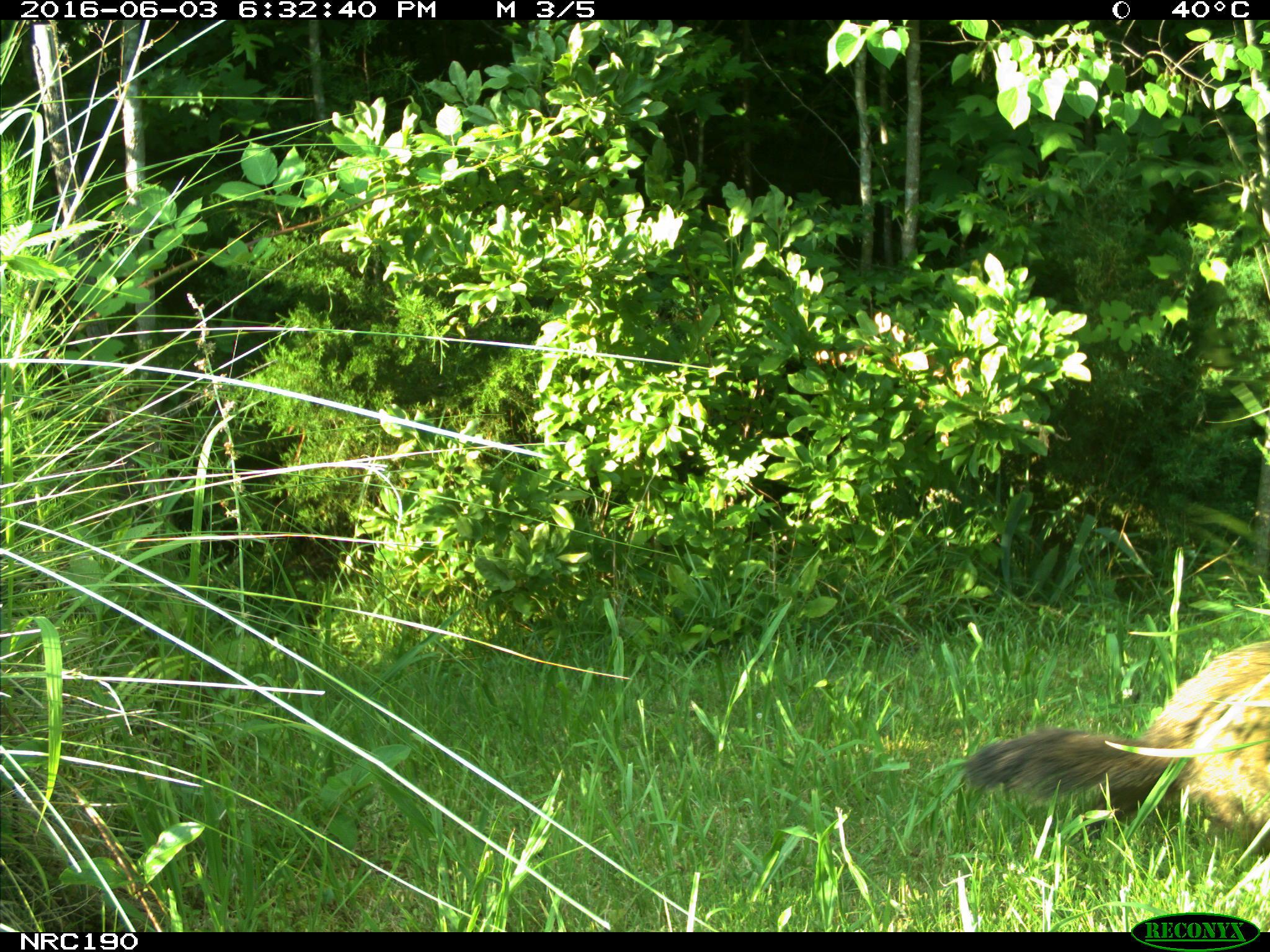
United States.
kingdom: Animalia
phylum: Chordata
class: Mammalia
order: Rodentia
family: Sciuridae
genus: Marmota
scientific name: Marmota monax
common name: woodchuck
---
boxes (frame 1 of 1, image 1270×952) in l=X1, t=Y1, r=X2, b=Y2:
Woodchuck: l=959, t=629, r=1270, b=845